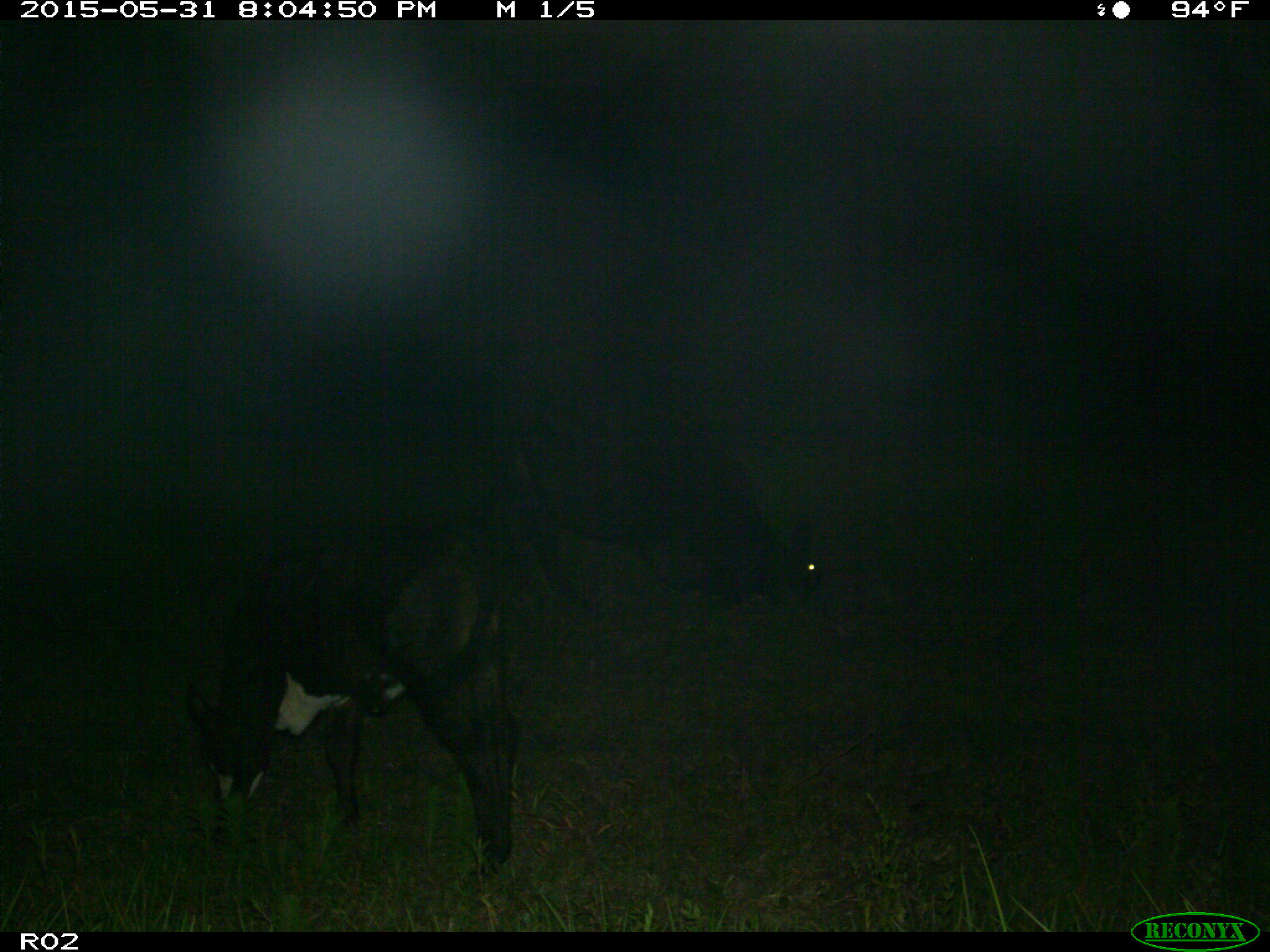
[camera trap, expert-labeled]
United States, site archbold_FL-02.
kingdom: Animalia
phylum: Chordata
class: Mammalia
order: Artiodactyla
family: Bovidae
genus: Bos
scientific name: Bos taurus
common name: domestic cow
Bos taurus (domestic cow).